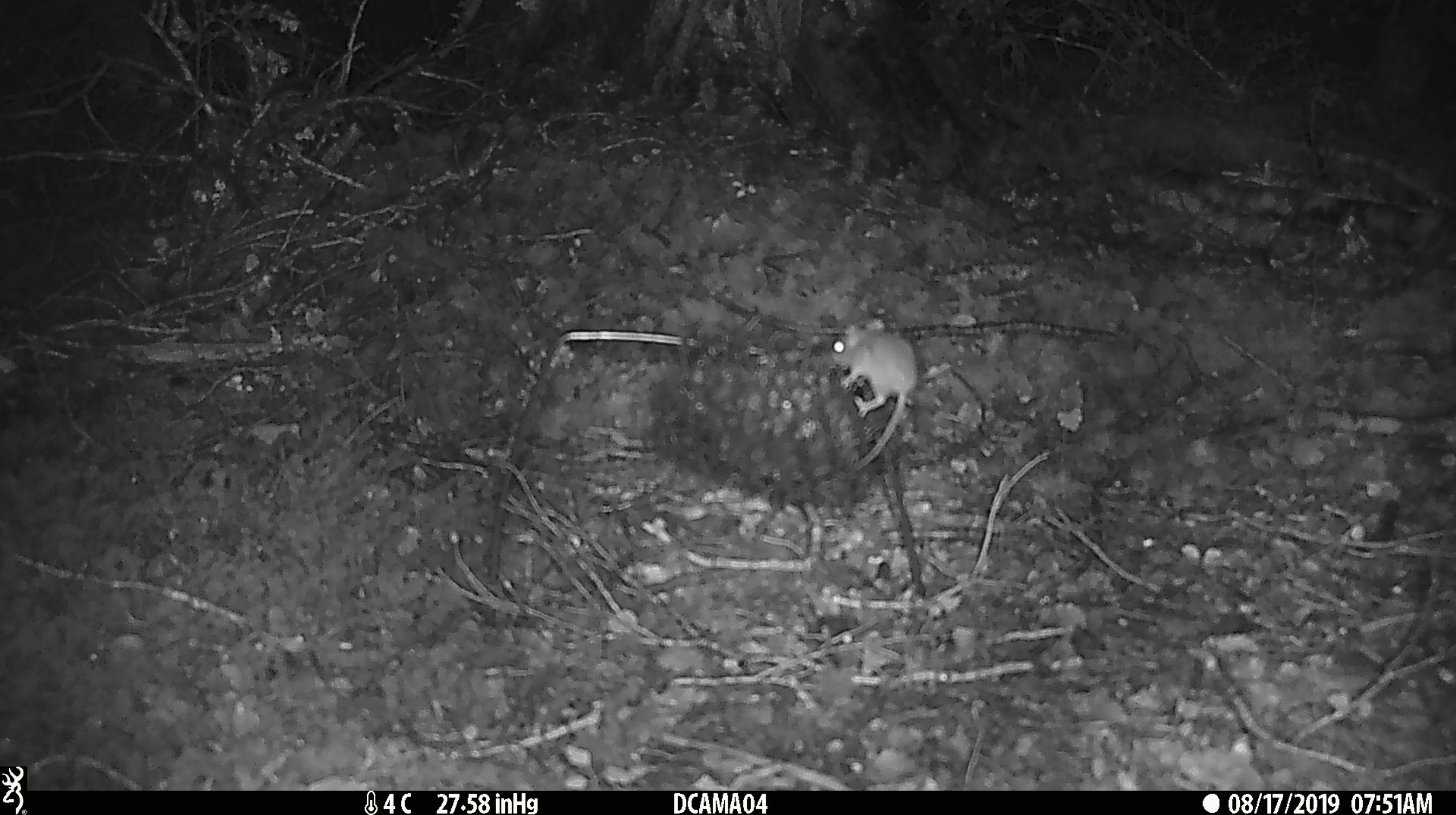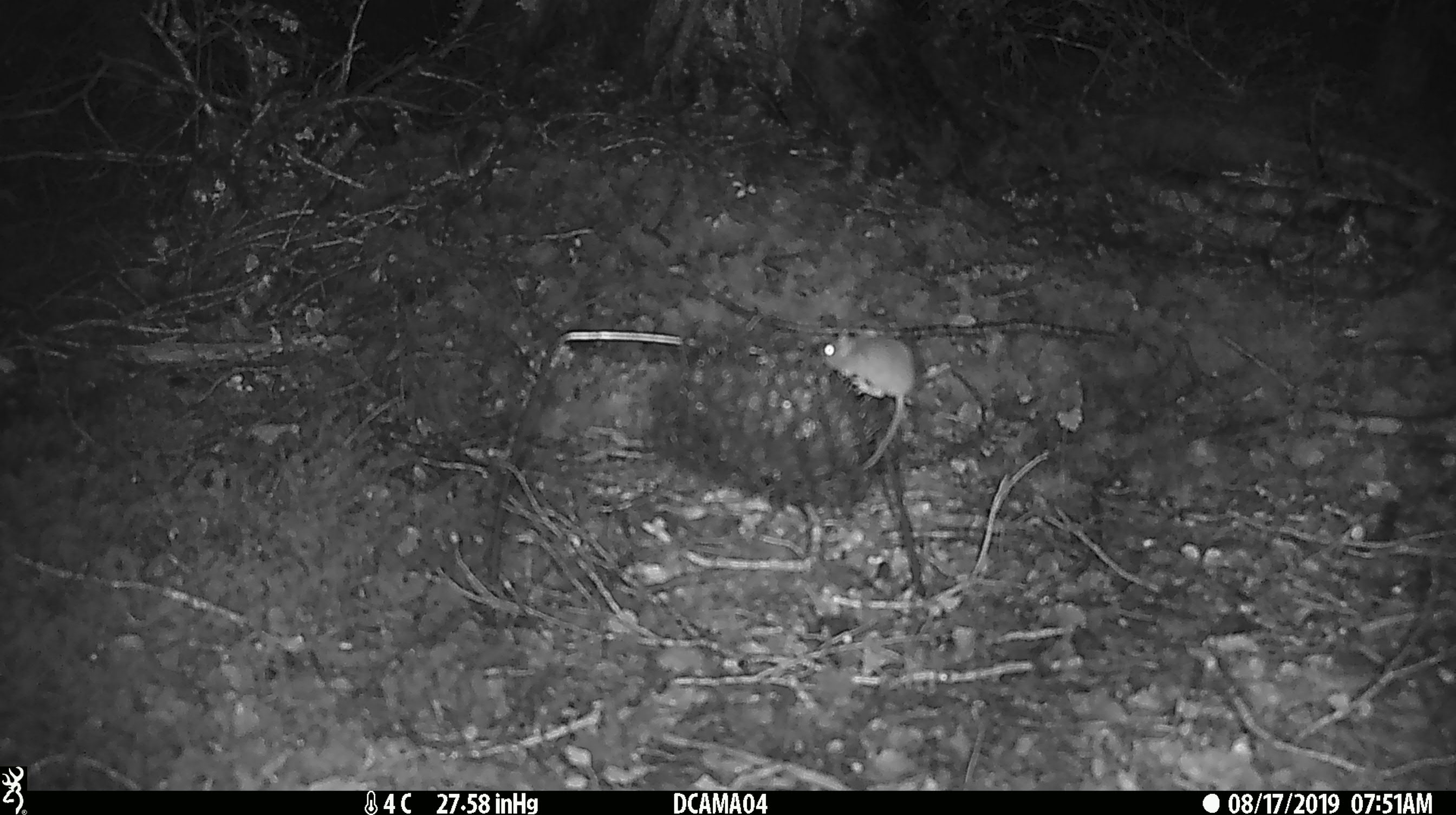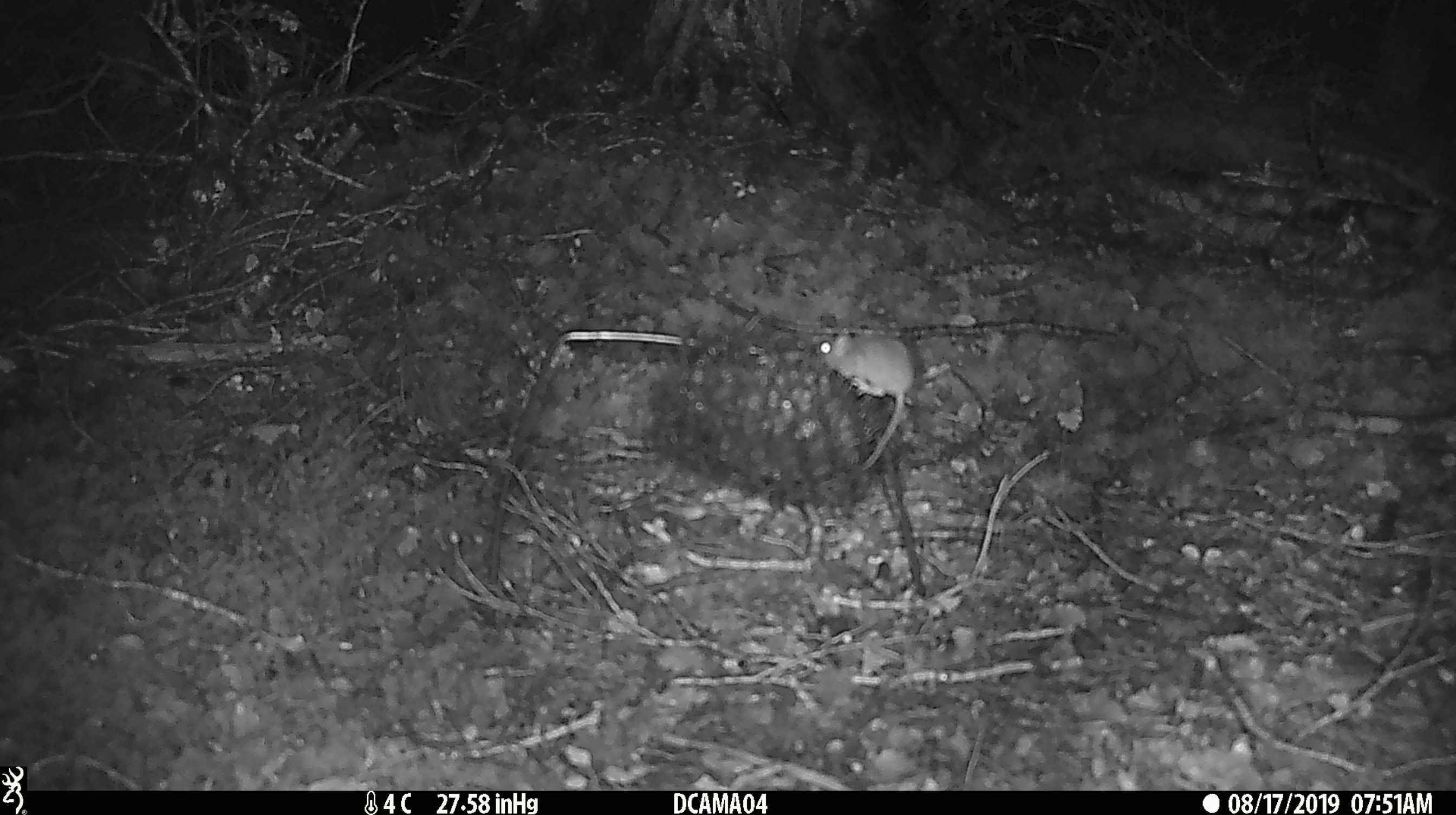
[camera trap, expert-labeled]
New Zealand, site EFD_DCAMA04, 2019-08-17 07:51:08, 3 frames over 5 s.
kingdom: Animalia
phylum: Chordata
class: Mammalia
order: Rodentia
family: Muridae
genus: Mus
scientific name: Mus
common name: mouse